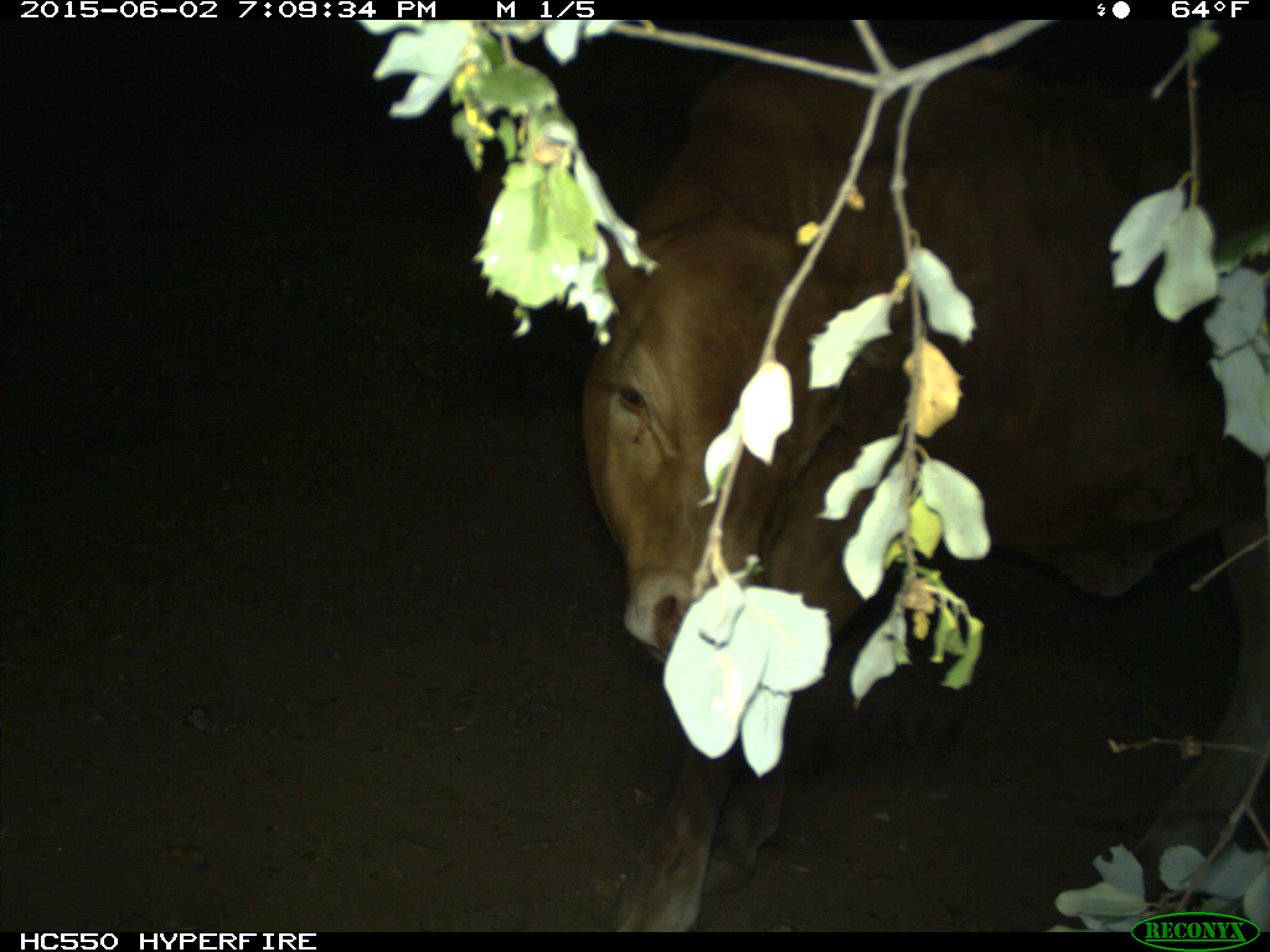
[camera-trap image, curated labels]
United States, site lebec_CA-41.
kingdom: Animalia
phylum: Chordata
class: Mammalia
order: Artiodactyla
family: Bovidae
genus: Bos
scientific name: Bos taurus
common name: domestic cow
Bos taurus (domestic cow).